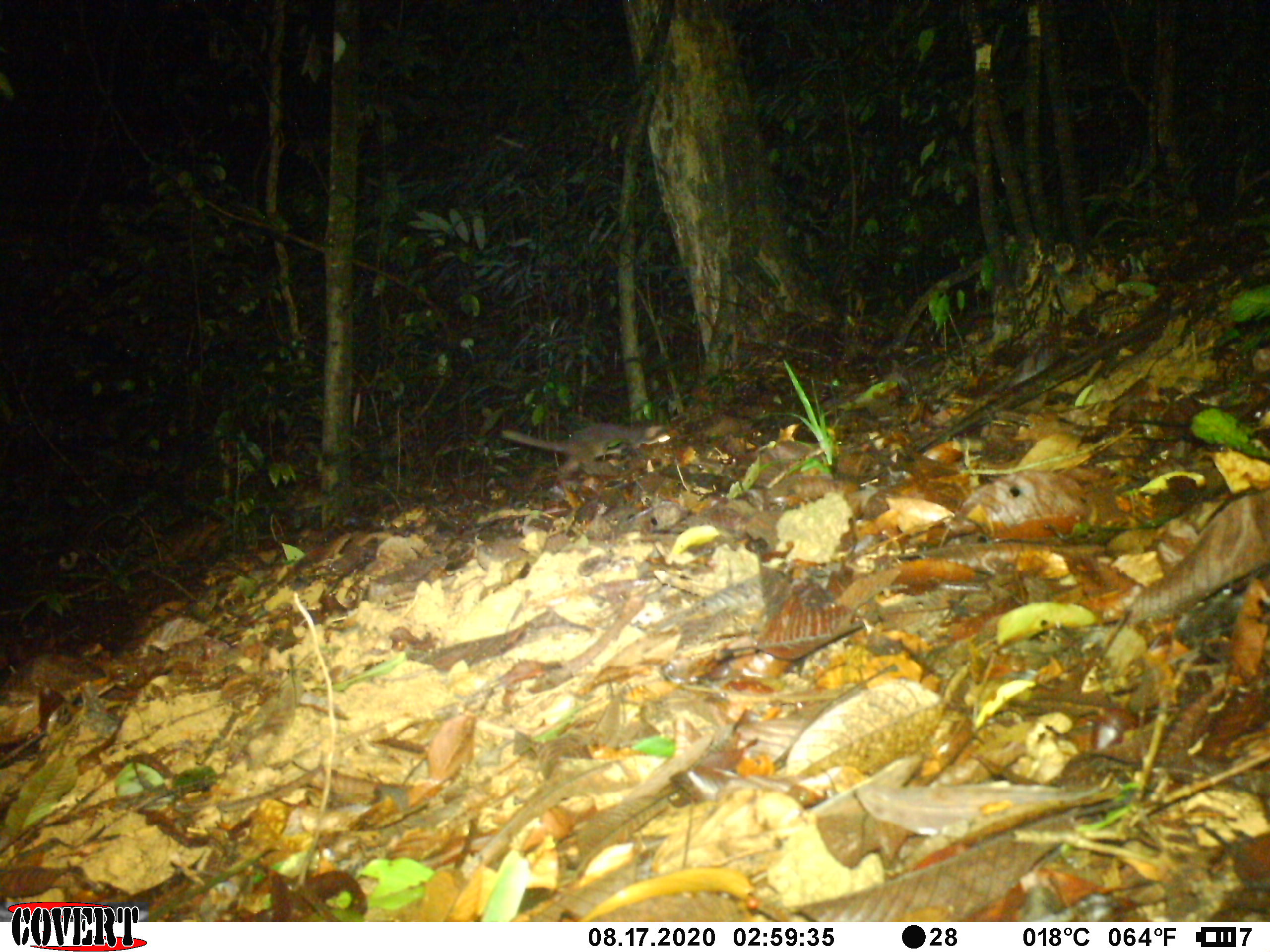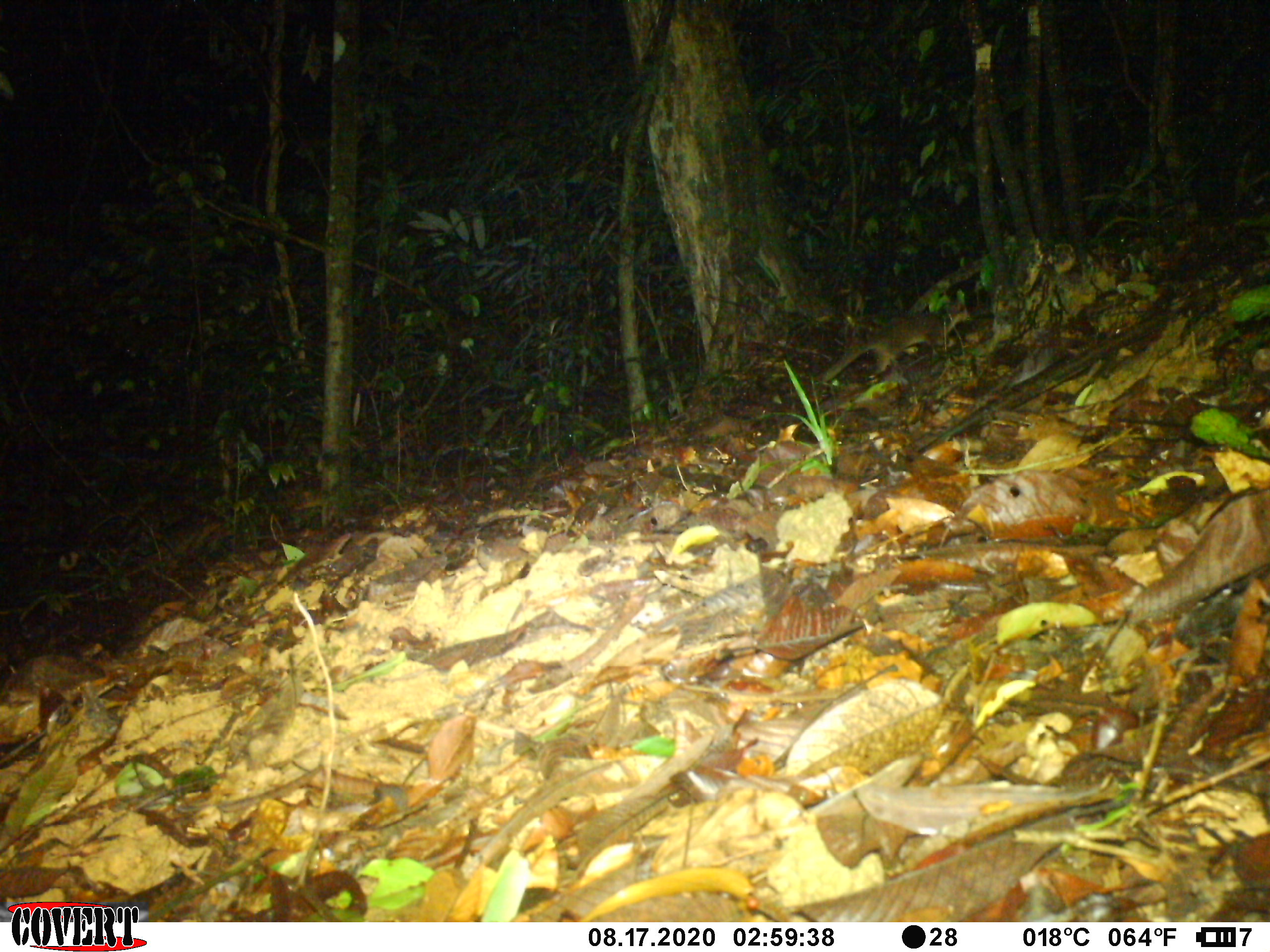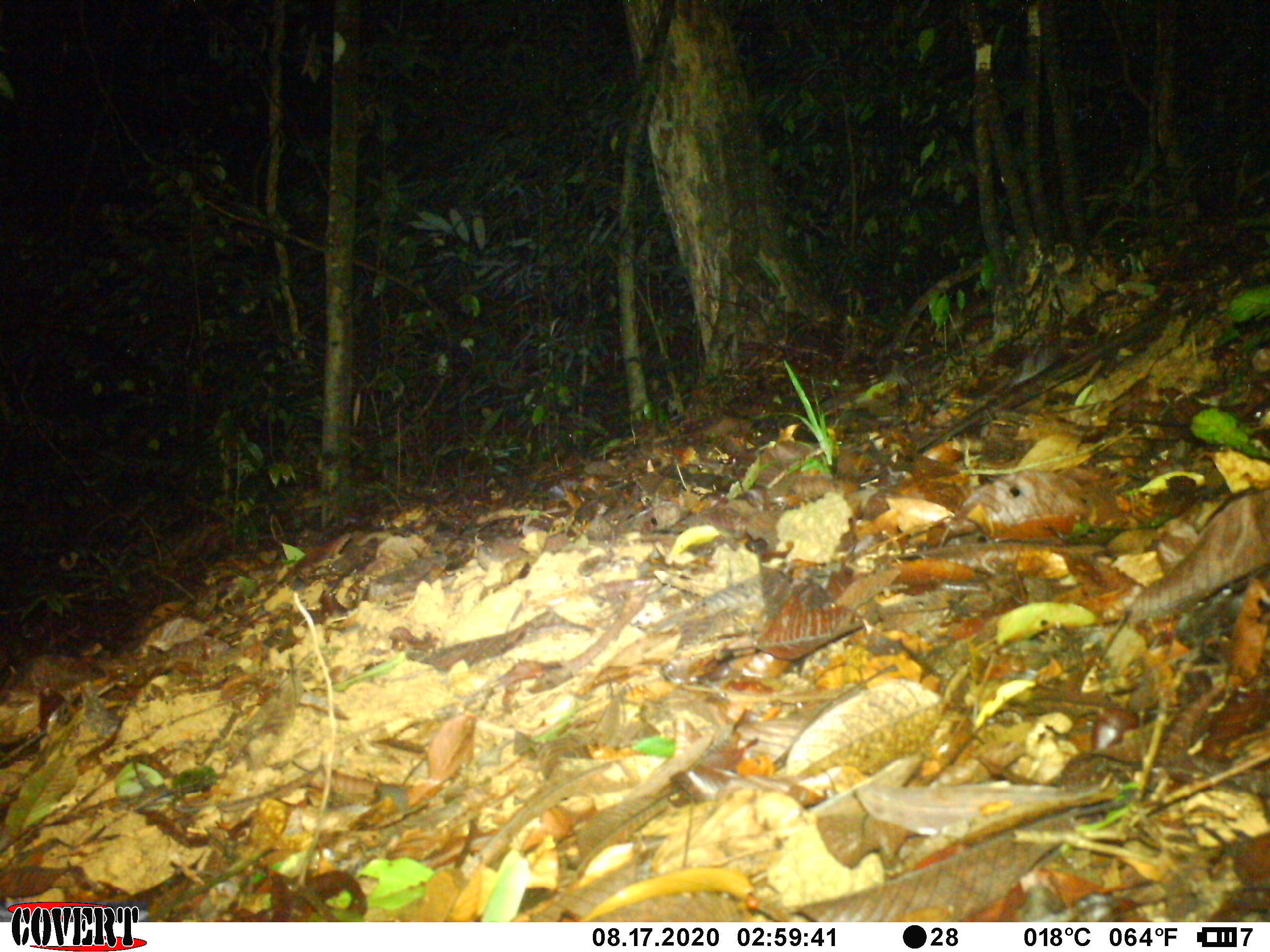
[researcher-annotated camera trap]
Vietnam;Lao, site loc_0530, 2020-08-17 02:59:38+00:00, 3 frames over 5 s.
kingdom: Animalia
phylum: Chordata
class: Mammalia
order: Carnivora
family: Mustelidae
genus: Melogale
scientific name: Melogale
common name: ferret badger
Ferret badger (Melogale). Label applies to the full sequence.